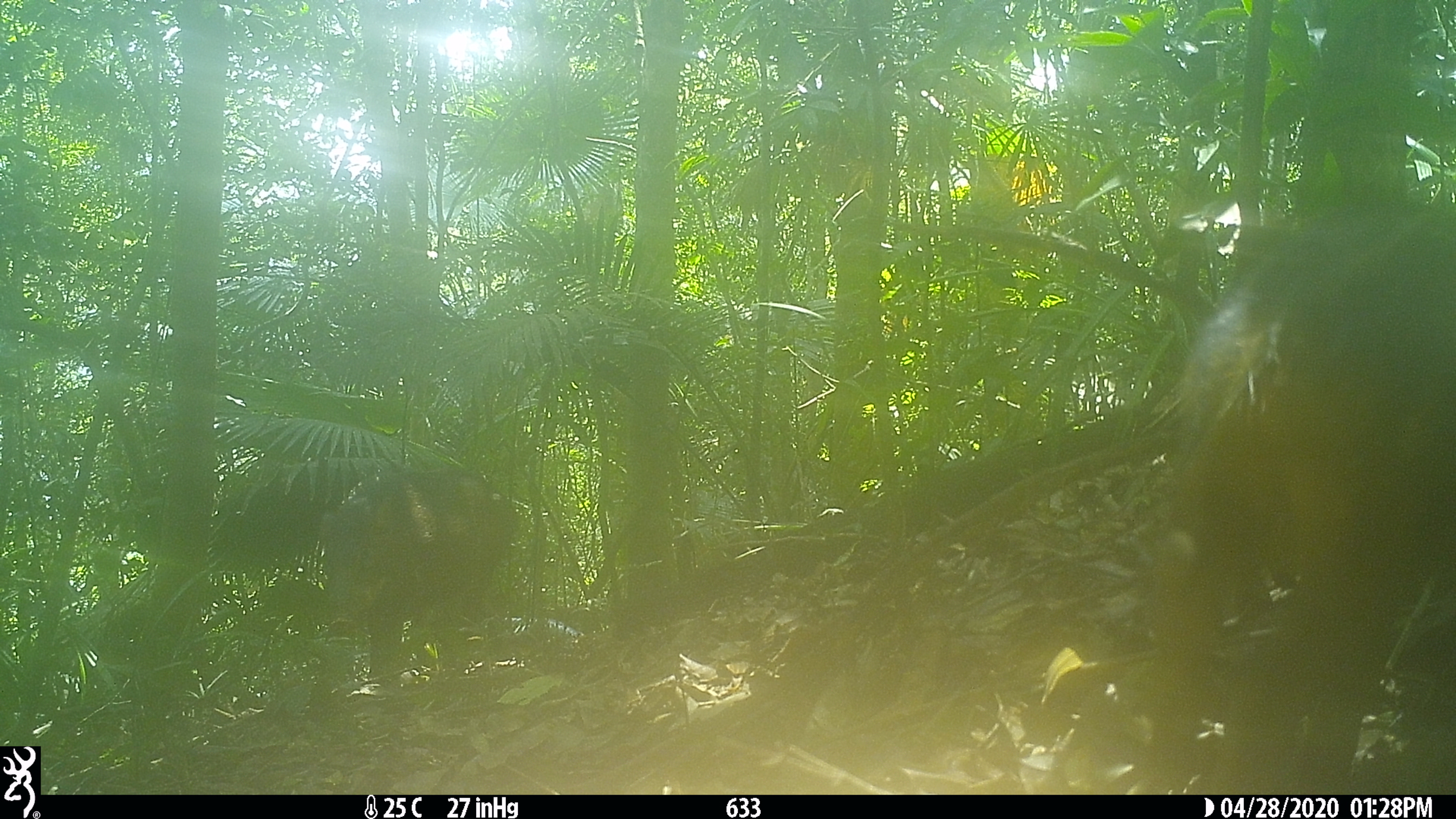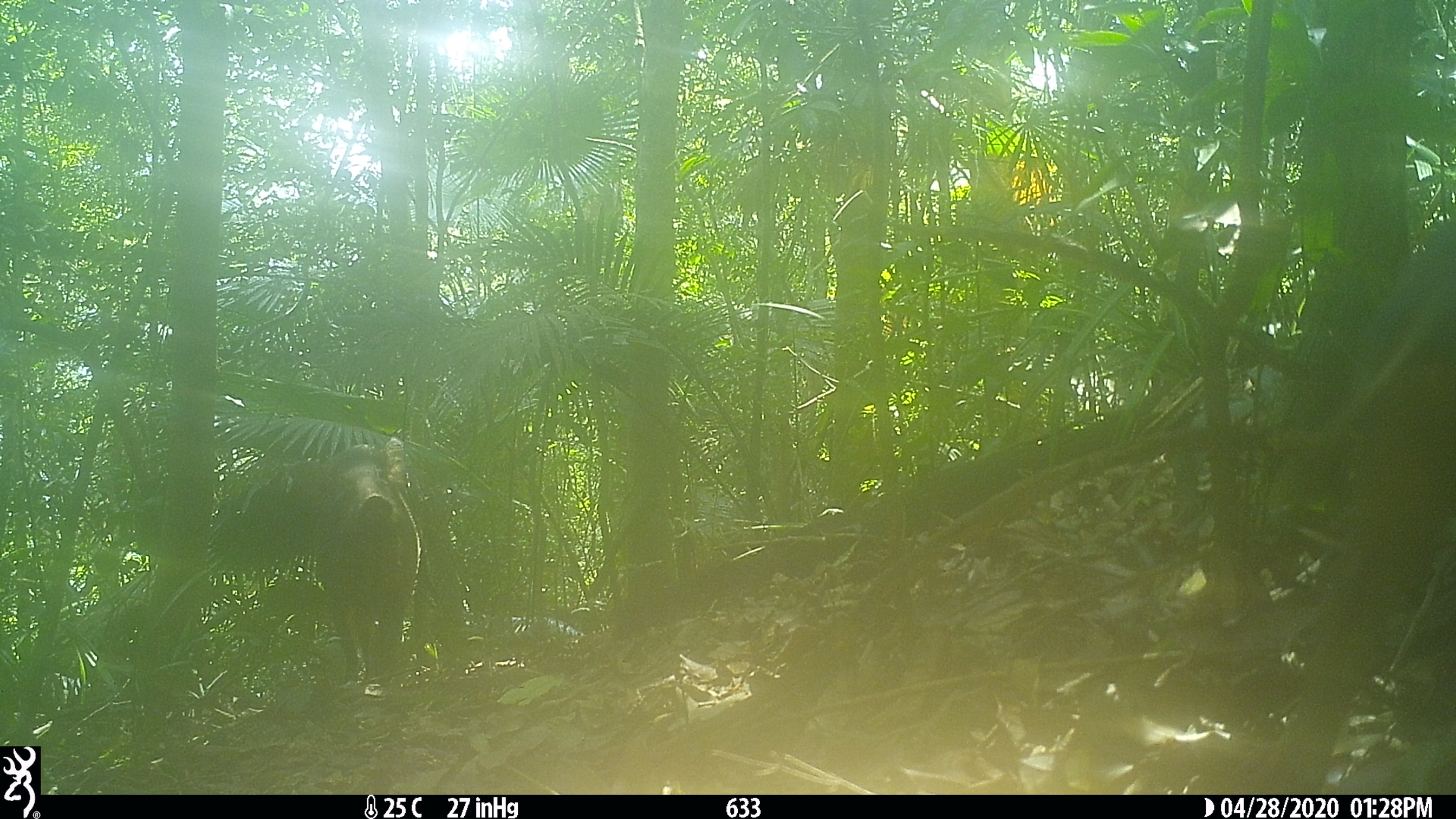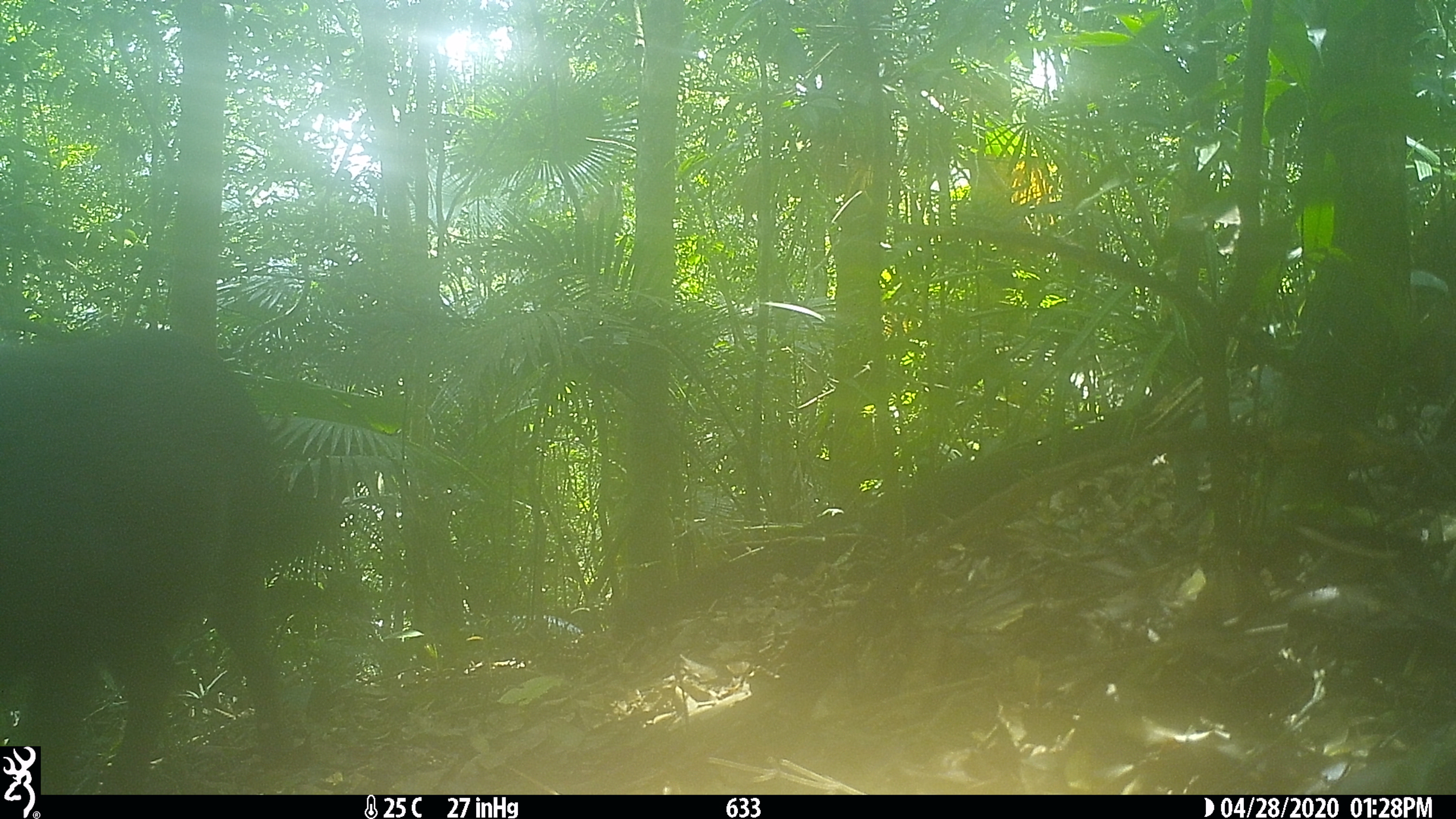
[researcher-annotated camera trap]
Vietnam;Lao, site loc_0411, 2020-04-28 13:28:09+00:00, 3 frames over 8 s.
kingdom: Animalia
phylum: Chordata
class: Mammalia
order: Artiodactyla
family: Suidae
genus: Sus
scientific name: Sus scrofa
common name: eurasian wild pig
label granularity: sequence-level